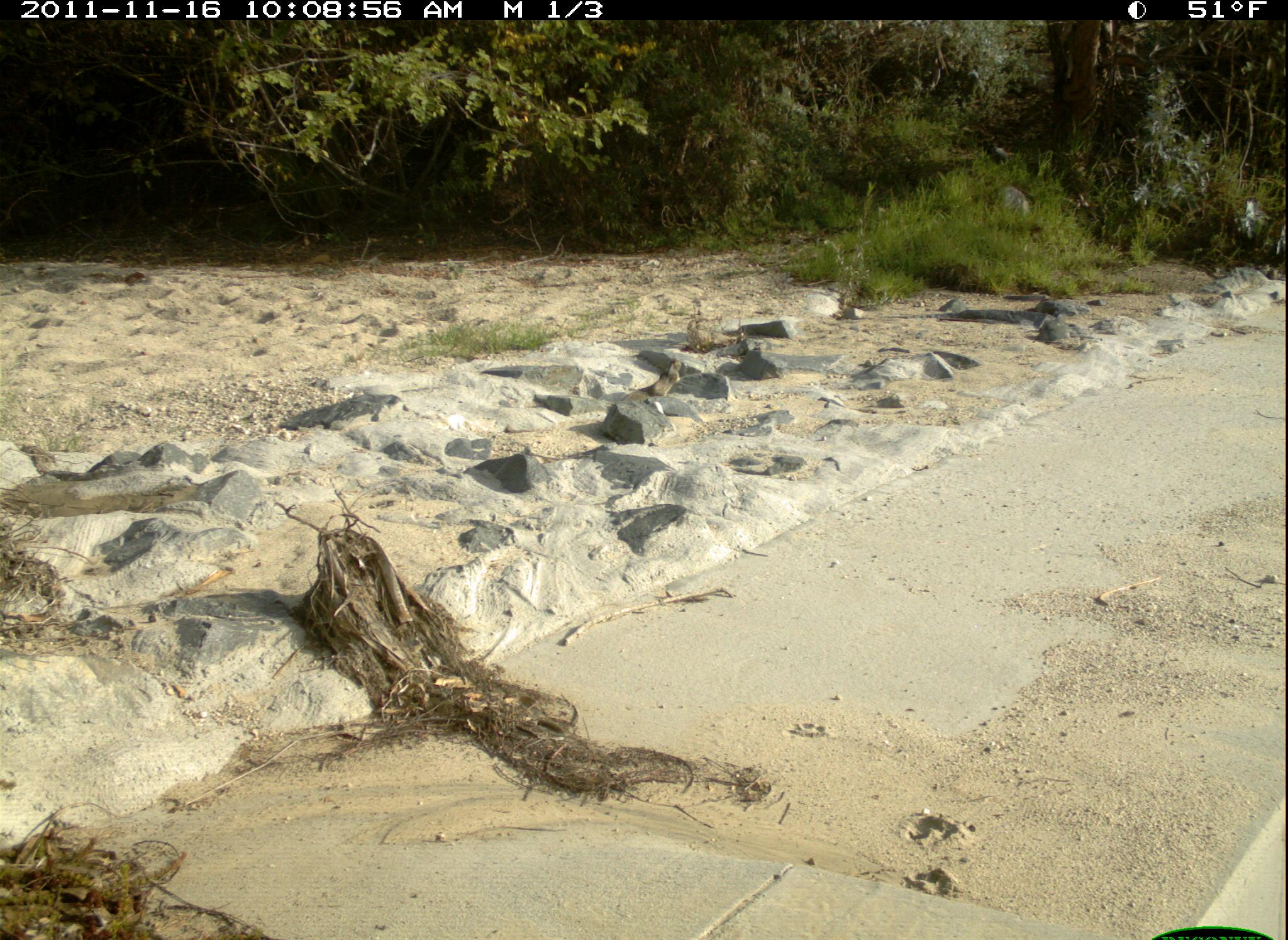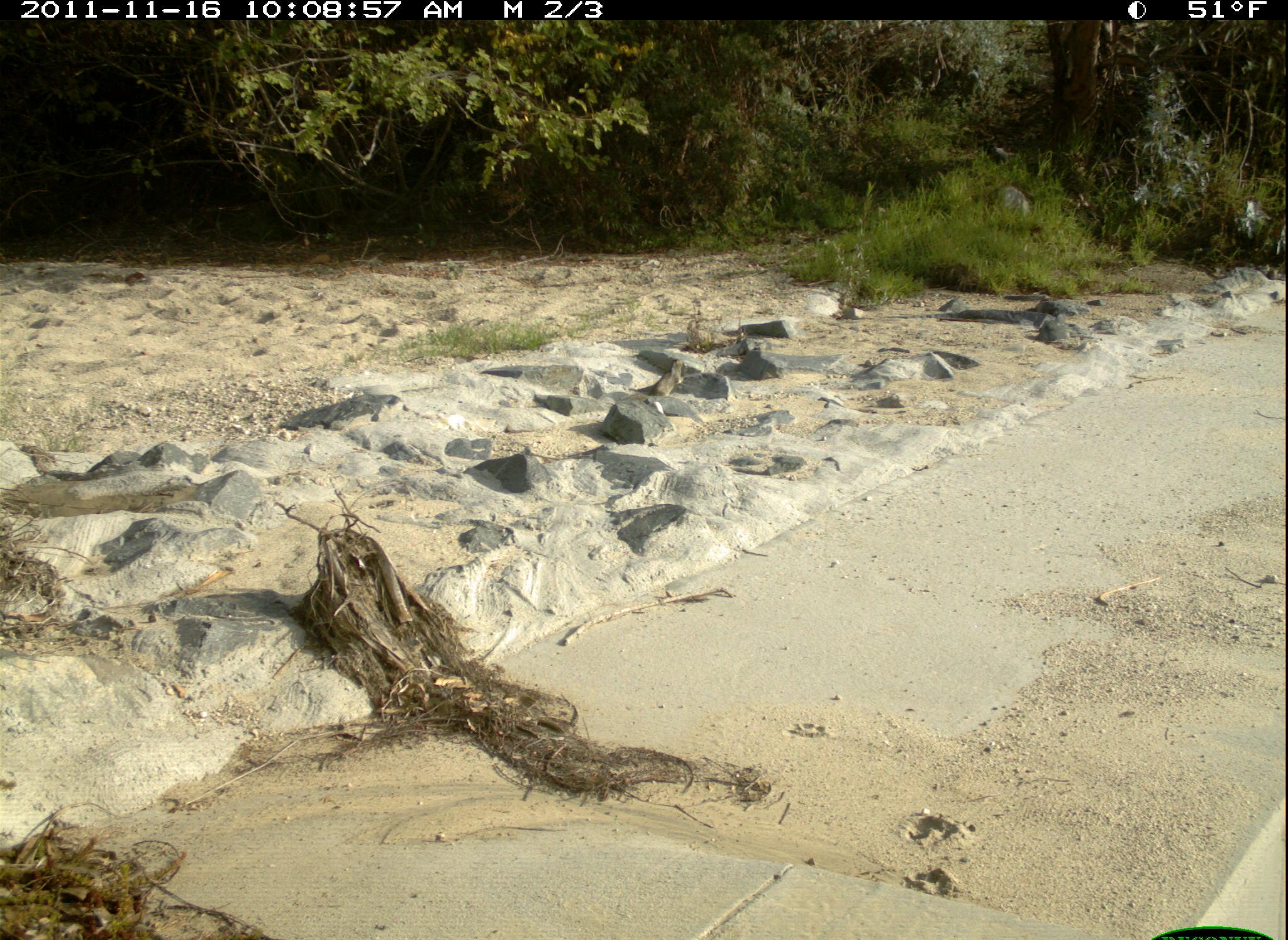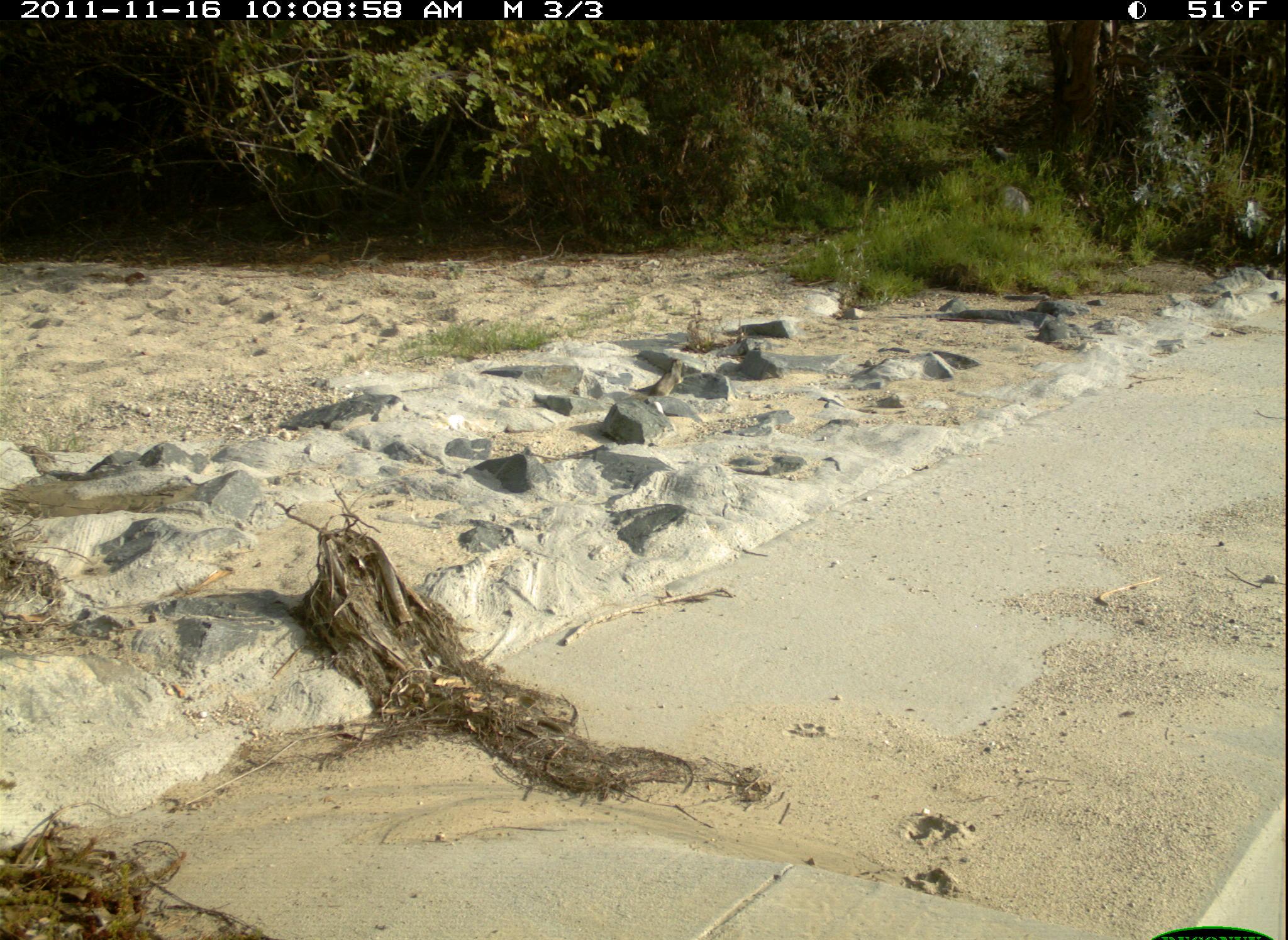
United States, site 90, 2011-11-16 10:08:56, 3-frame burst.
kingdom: Animalia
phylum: Chordata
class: Mammalia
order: Rodentia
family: Sciuridae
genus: Sciurus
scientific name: Sciurus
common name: squirrel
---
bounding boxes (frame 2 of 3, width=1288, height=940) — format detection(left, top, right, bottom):
squirrel: detection(630, 353, 700, 409)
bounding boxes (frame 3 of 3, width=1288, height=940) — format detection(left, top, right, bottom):
squirrel: detection(634, 337, 697, 420)